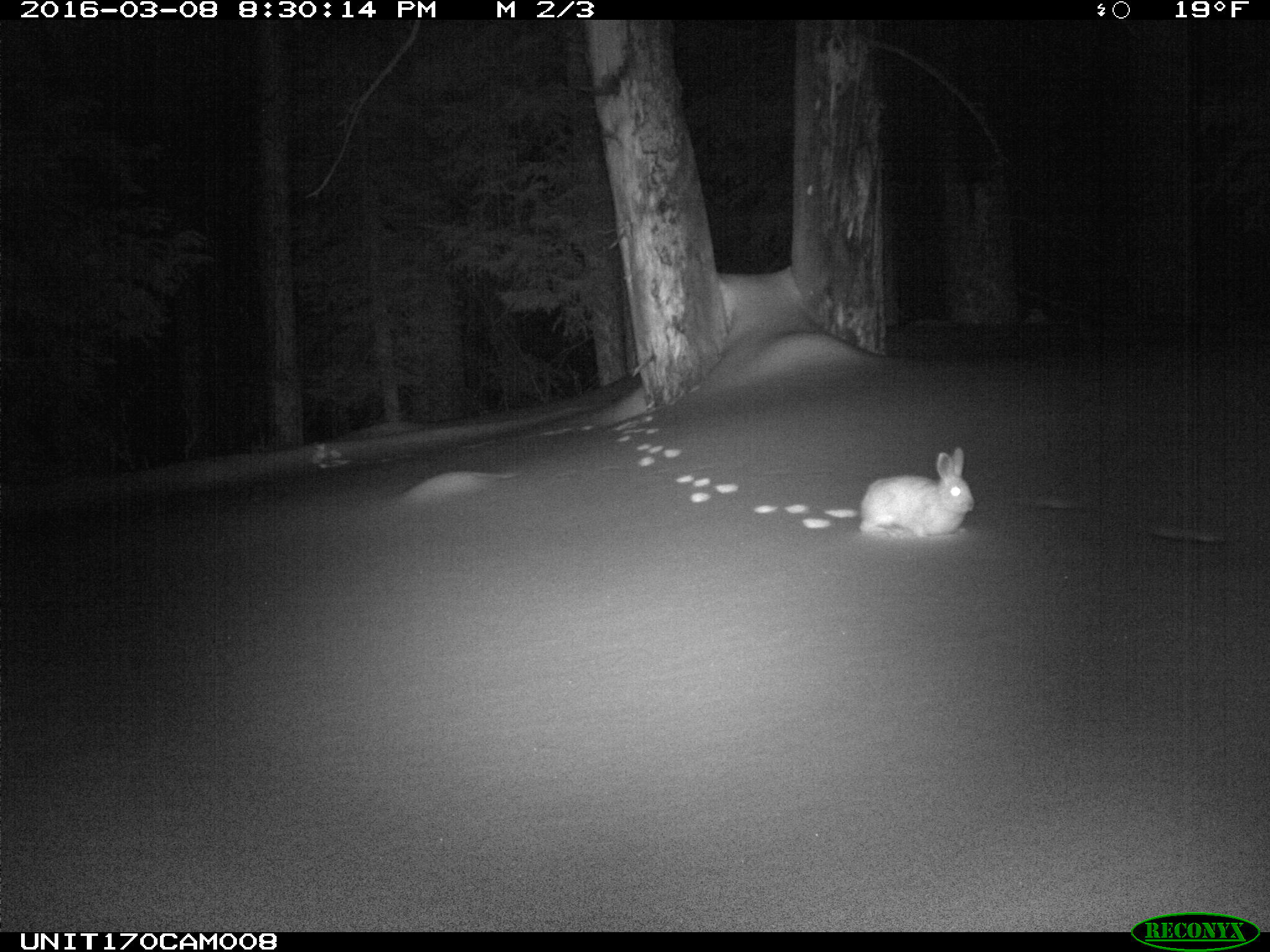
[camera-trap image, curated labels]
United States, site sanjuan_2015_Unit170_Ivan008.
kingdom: Animalia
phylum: Chordata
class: Mammalia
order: Lagomorpha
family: Leporidae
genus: Lepus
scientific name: Lepus americanus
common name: snowshoe hare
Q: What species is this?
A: Lepus americanus (snowshoe hare).